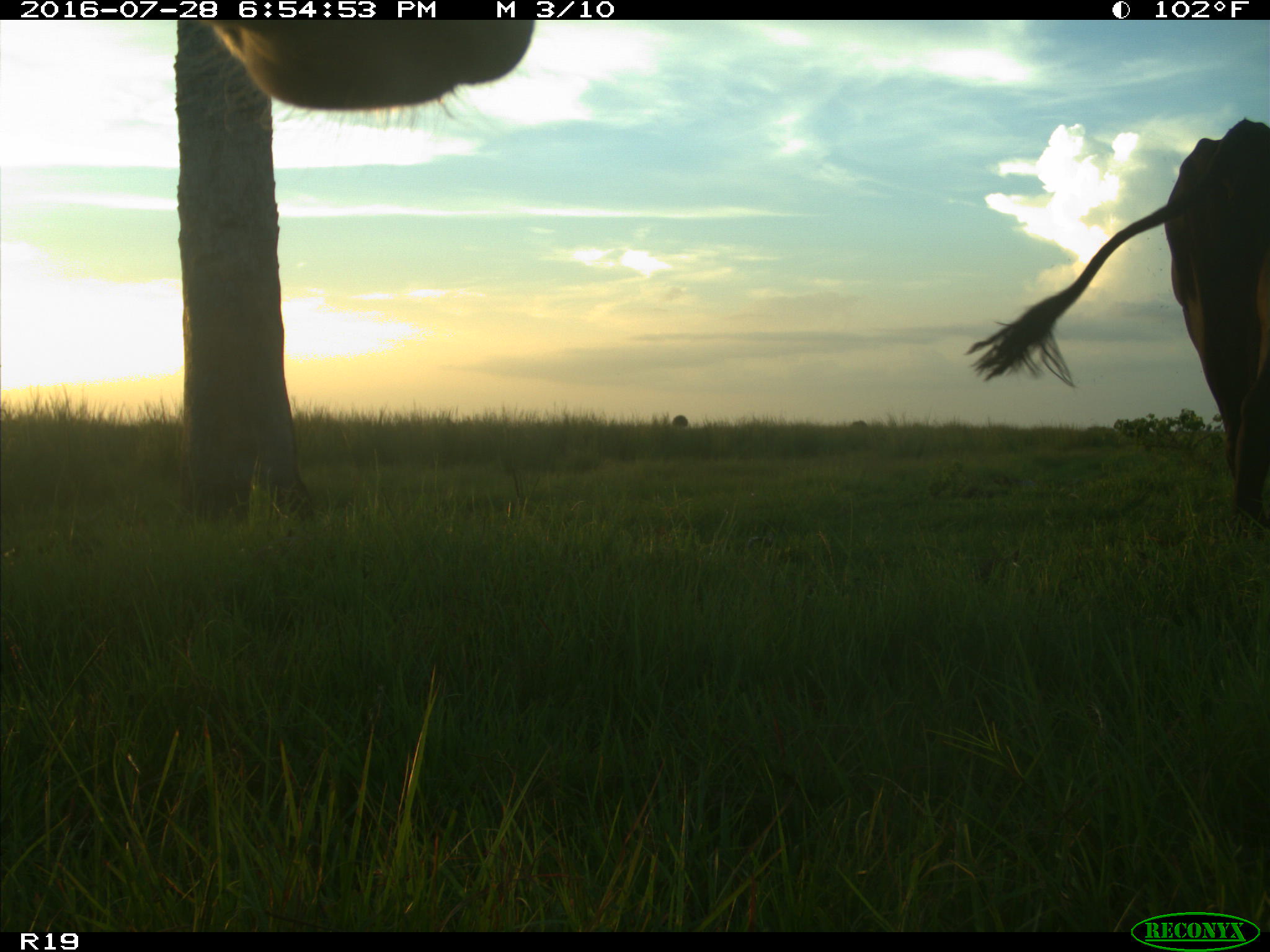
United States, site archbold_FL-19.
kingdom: Animalia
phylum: Chordata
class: Mammalia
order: Artiodactyla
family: Bovidae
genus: Bos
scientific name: Bos taurus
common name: domestic cow